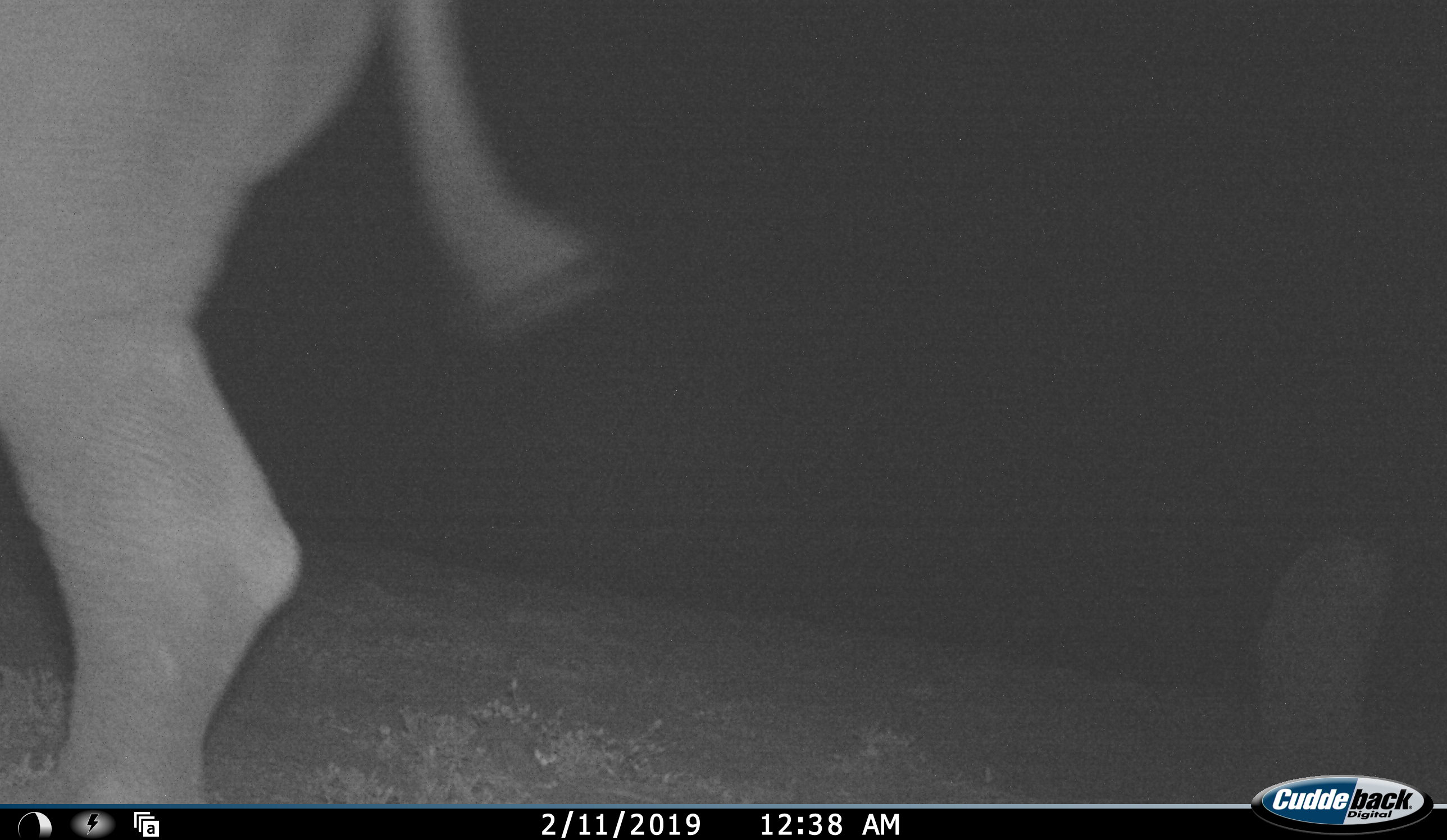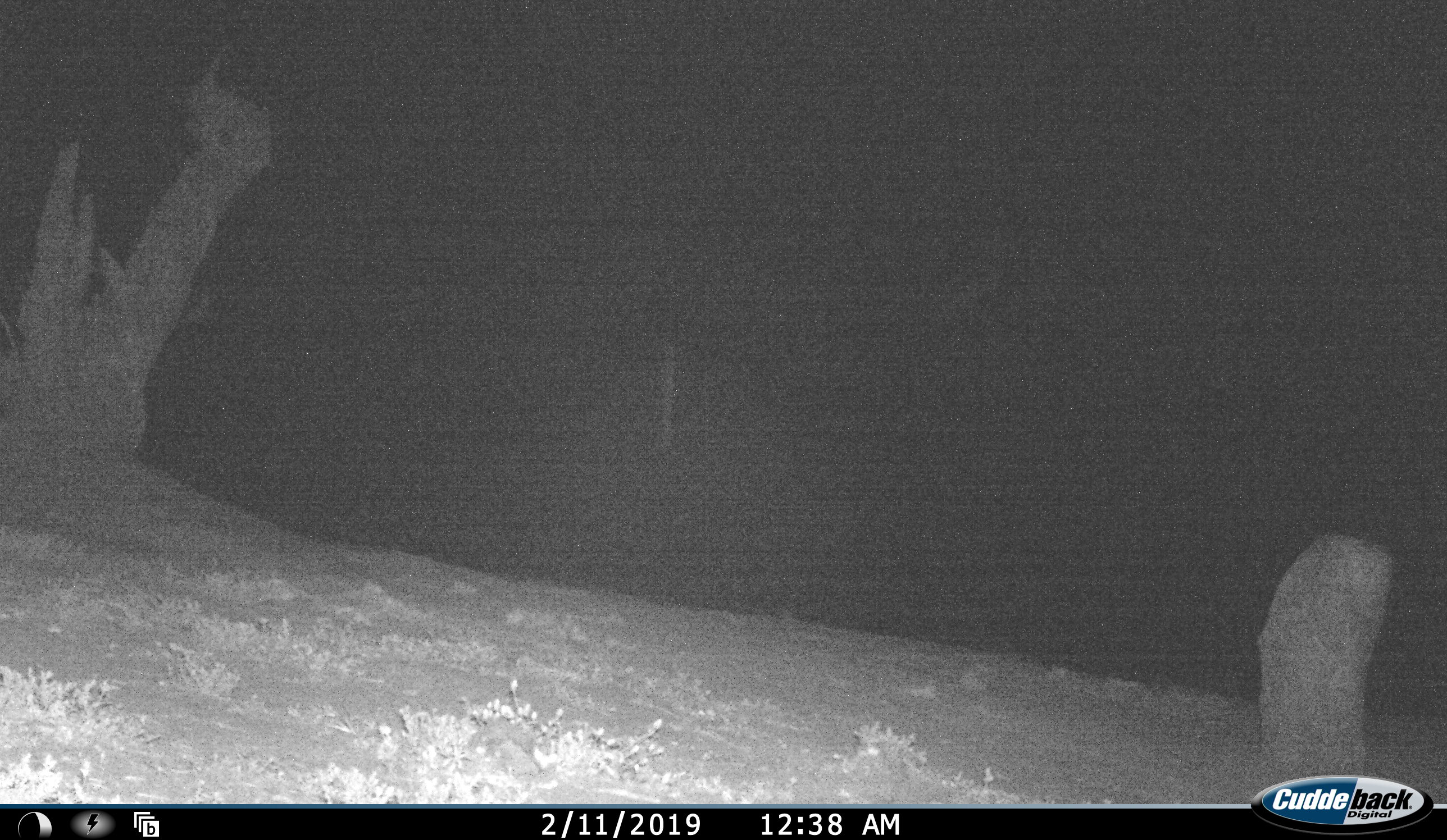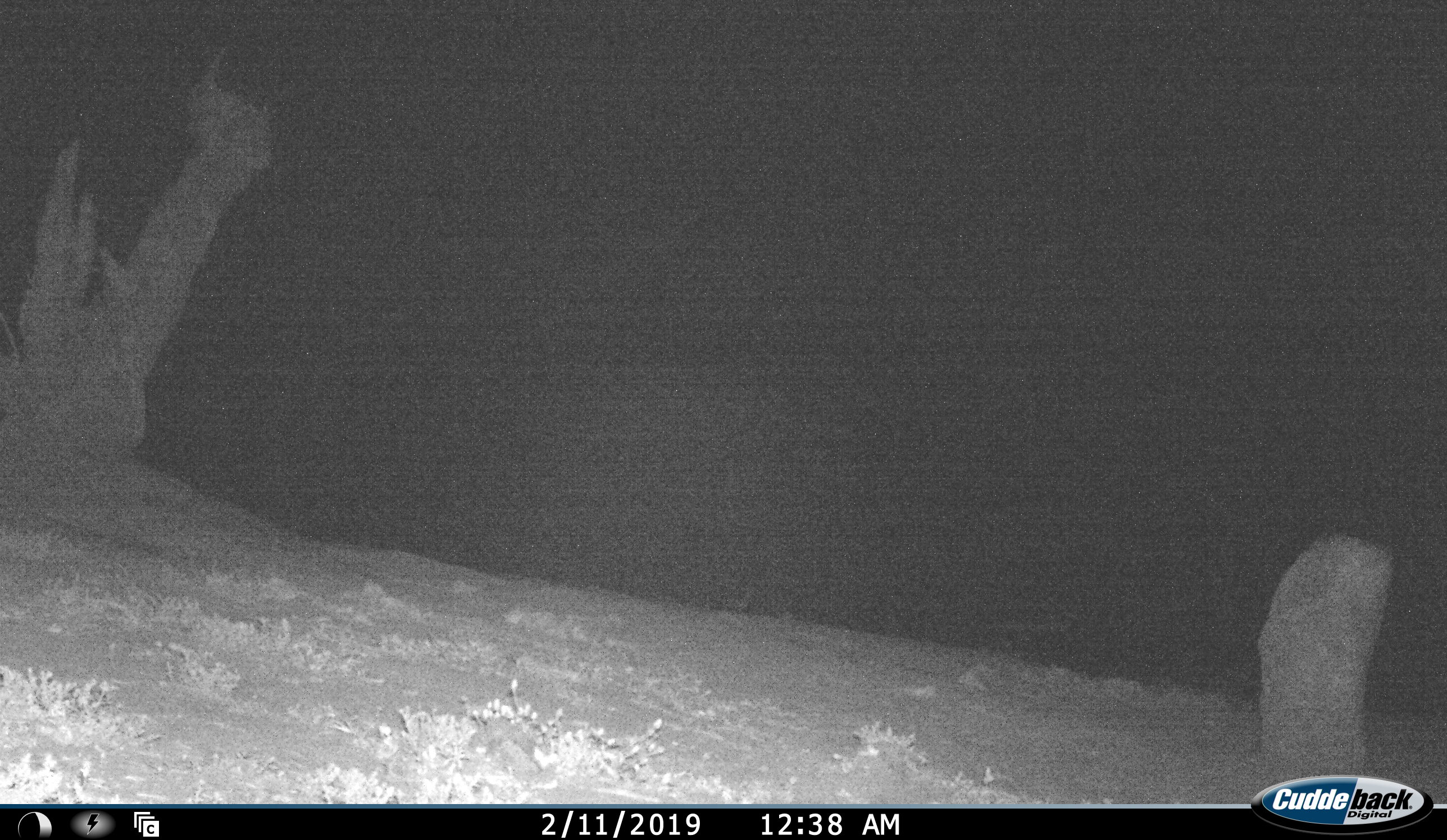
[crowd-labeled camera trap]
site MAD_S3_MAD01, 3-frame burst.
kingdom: Animalia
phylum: Chordata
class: Mammalia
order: Artiodactyla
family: Bovidae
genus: Syncerus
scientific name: Syncerus caffer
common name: african buffalo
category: buffalo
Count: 1.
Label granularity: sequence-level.